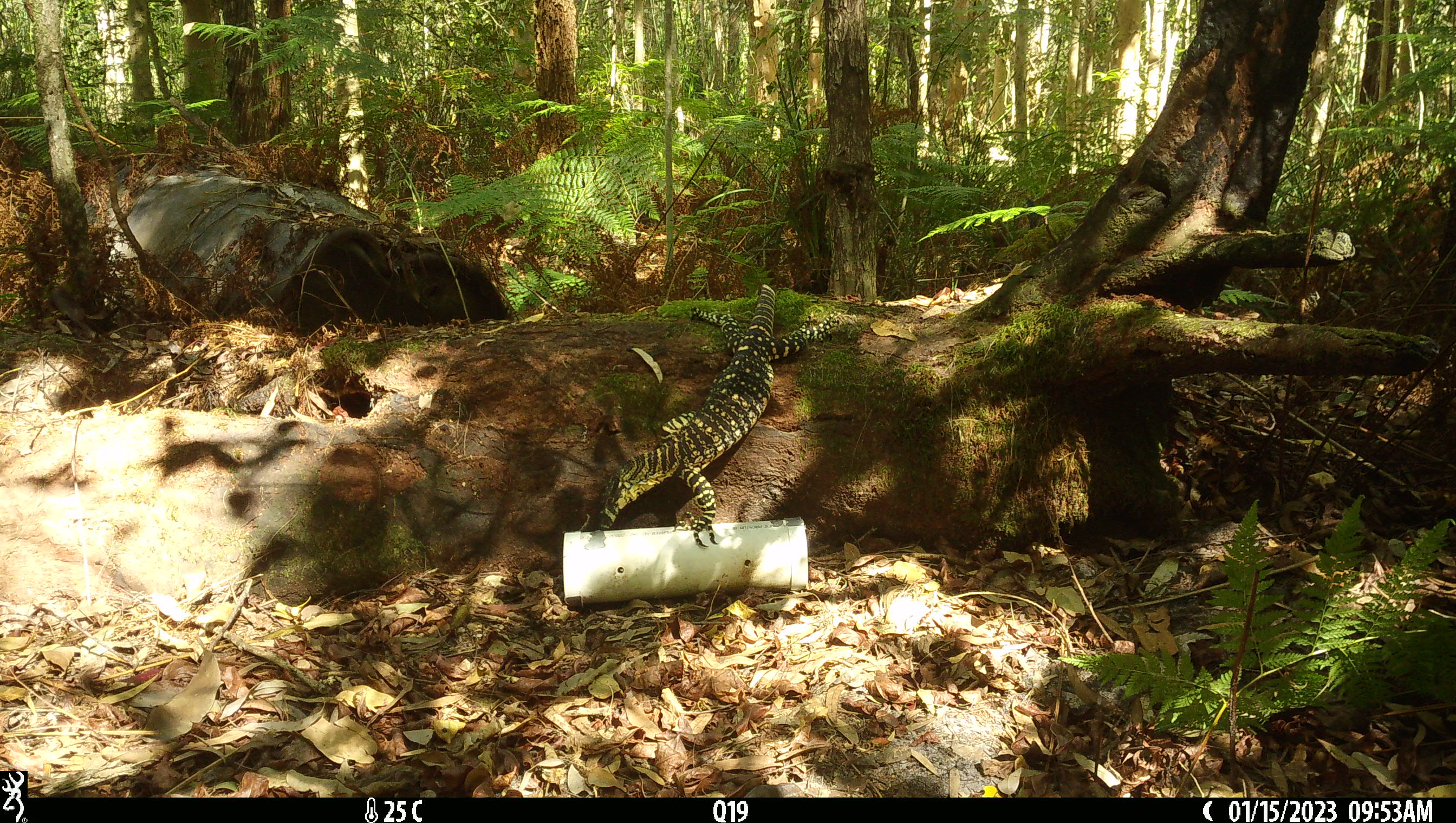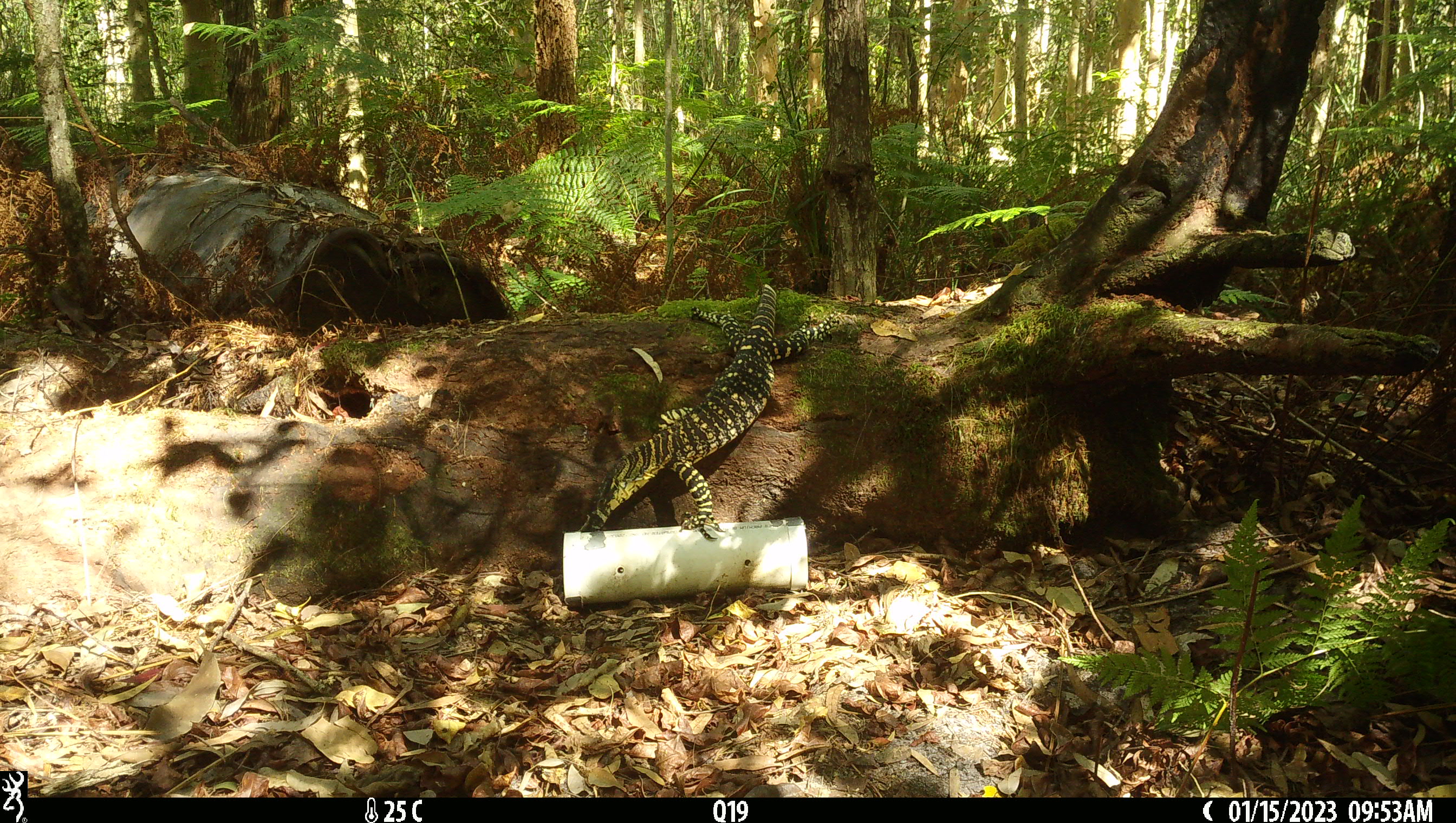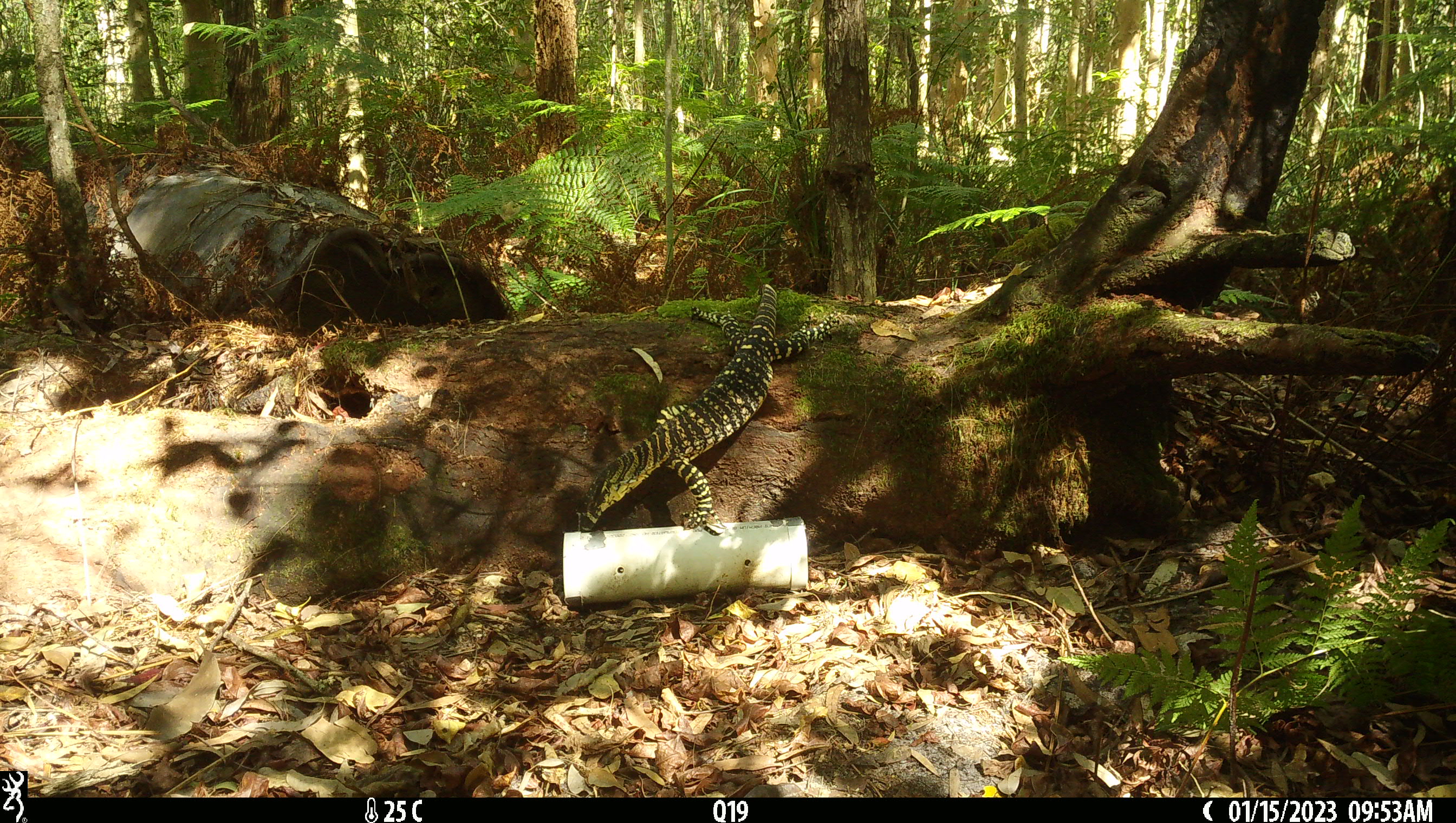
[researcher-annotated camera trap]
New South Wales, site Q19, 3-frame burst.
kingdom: Animalia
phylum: Chordata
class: Reptilia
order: Squamata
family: Varanidae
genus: Varanus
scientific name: Varanus varius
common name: lace monitor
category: goanna